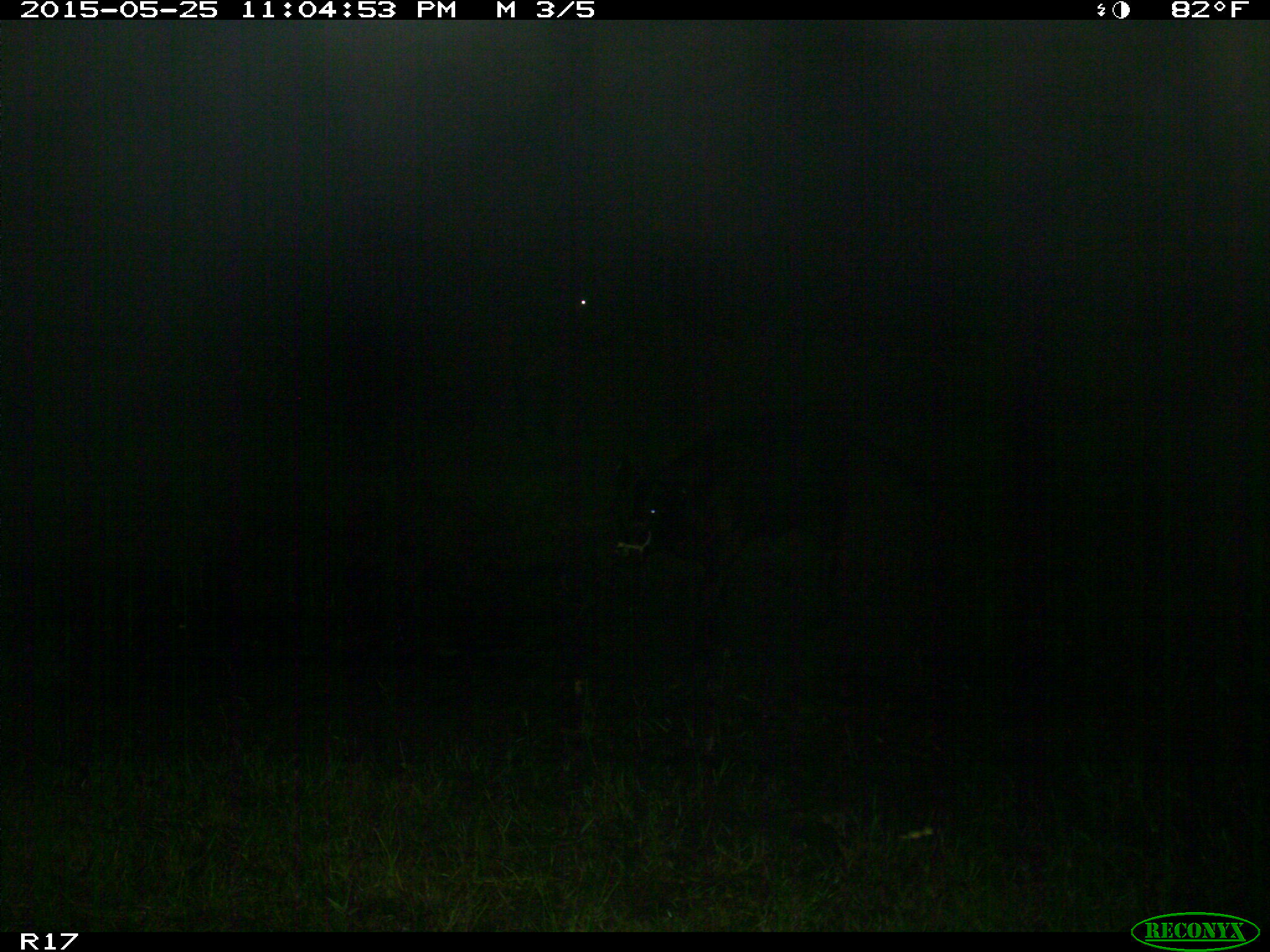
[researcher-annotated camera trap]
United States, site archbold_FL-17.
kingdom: Animalia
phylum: Chordata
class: Mammalia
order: Artiodactyla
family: Bovidae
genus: Bos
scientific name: Bos taurus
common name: domestic cow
Bos taurus (domestic cow).